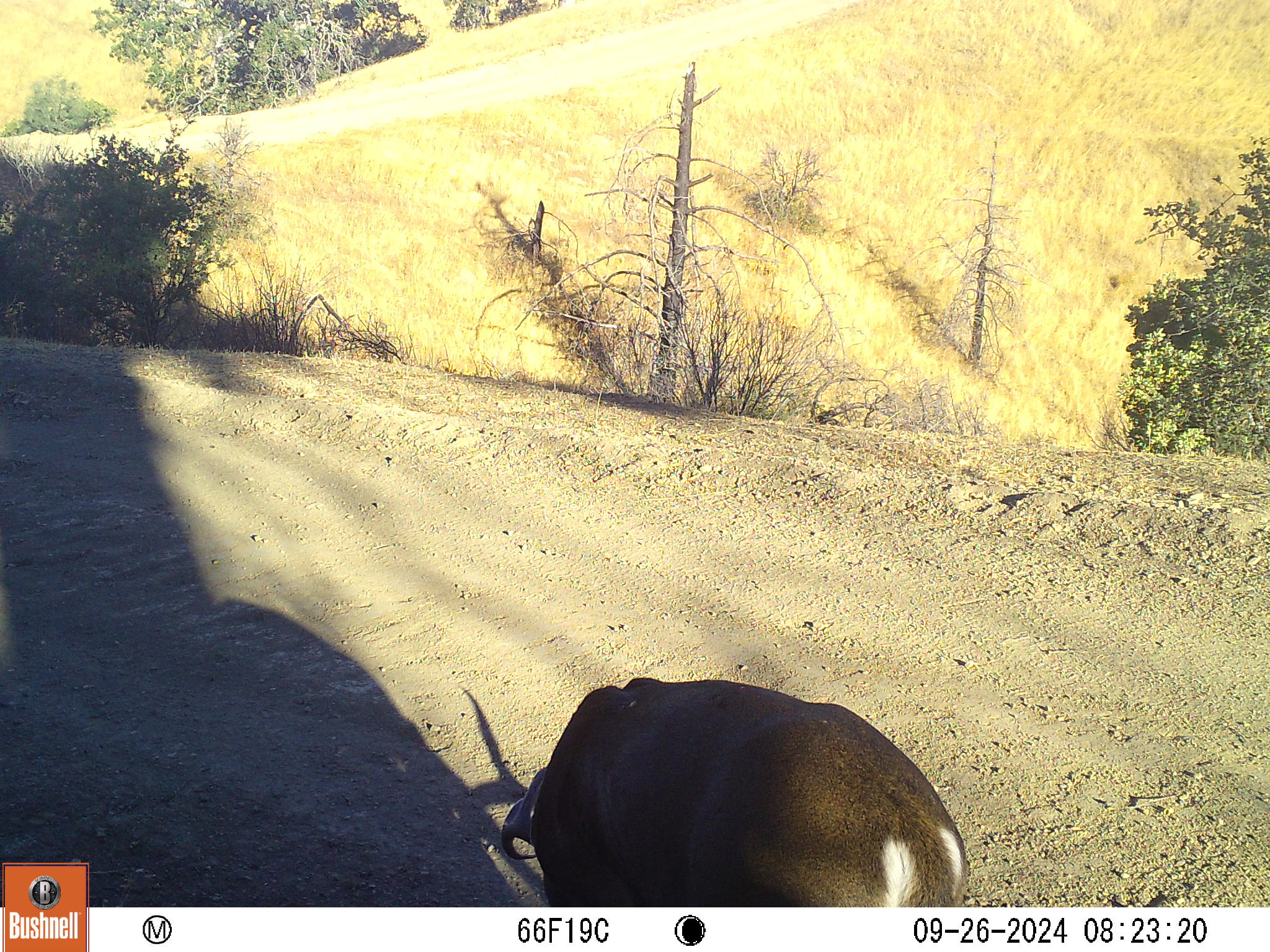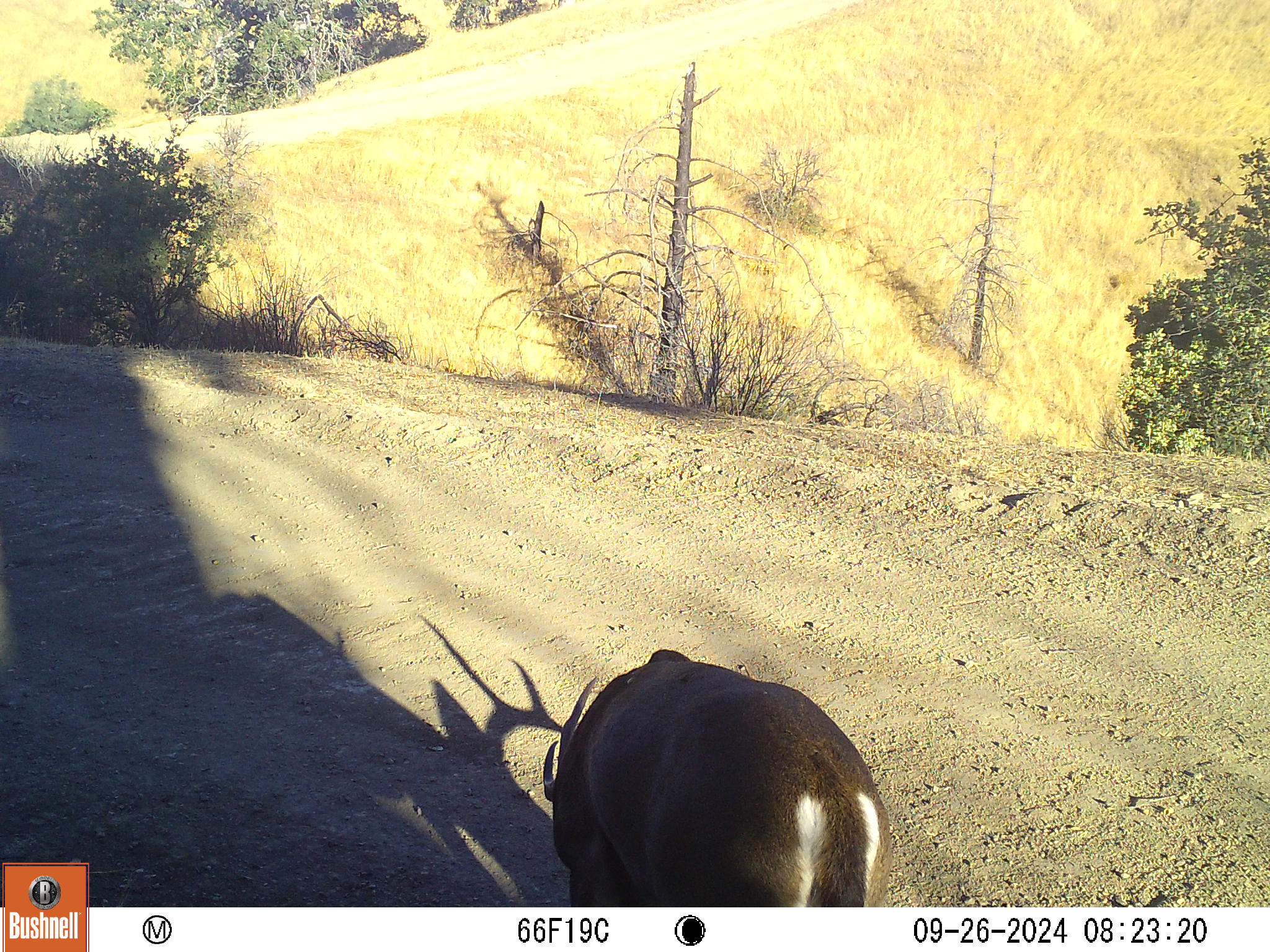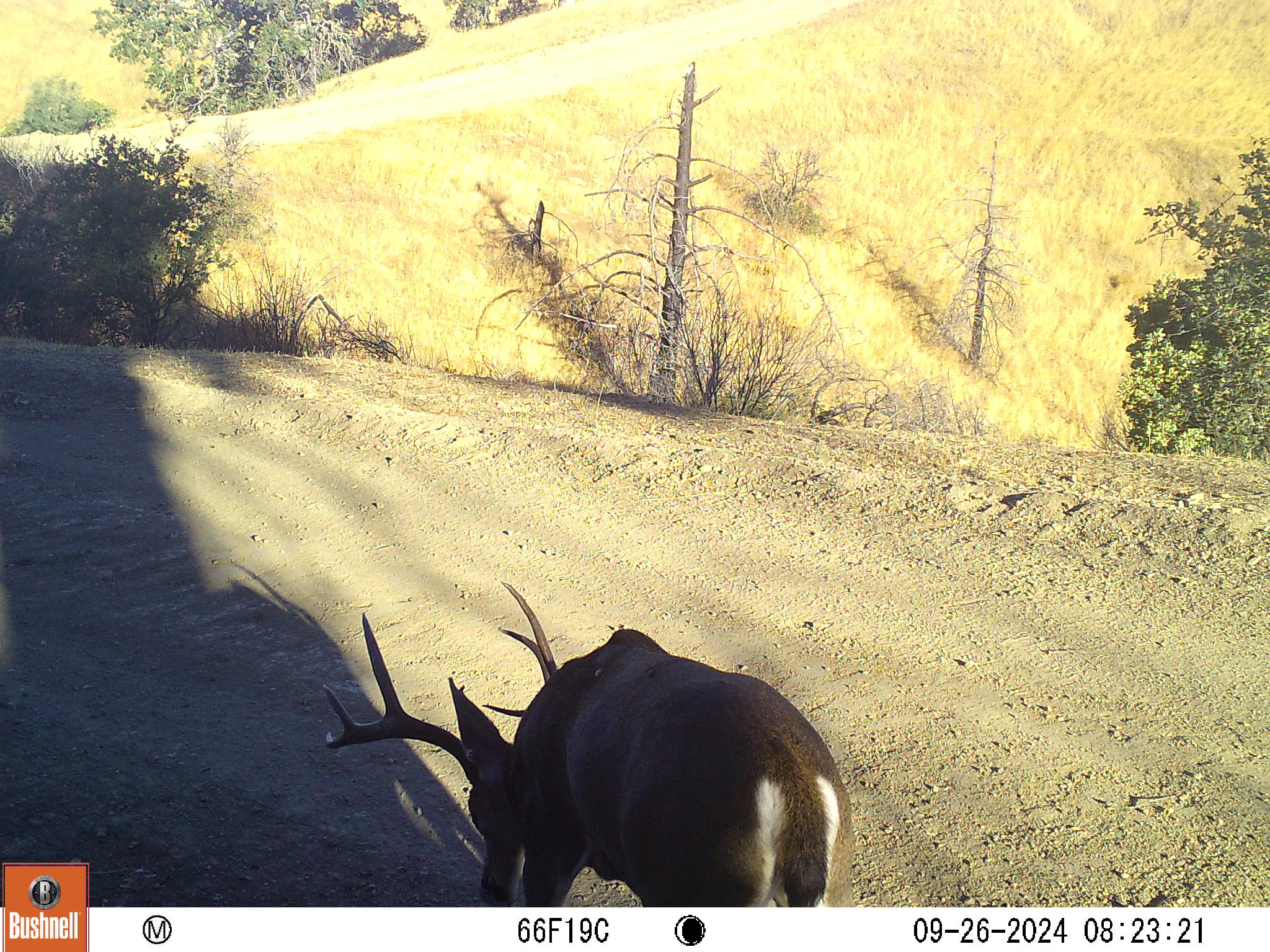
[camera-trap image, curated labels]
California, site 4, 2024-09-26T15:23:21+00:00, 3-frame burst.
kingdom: Animalia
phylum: Chordata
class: Mammalia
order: Artiodactyla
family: Cervidae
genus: Odocoileus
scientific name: Odocoileus hemionus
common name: mule deer